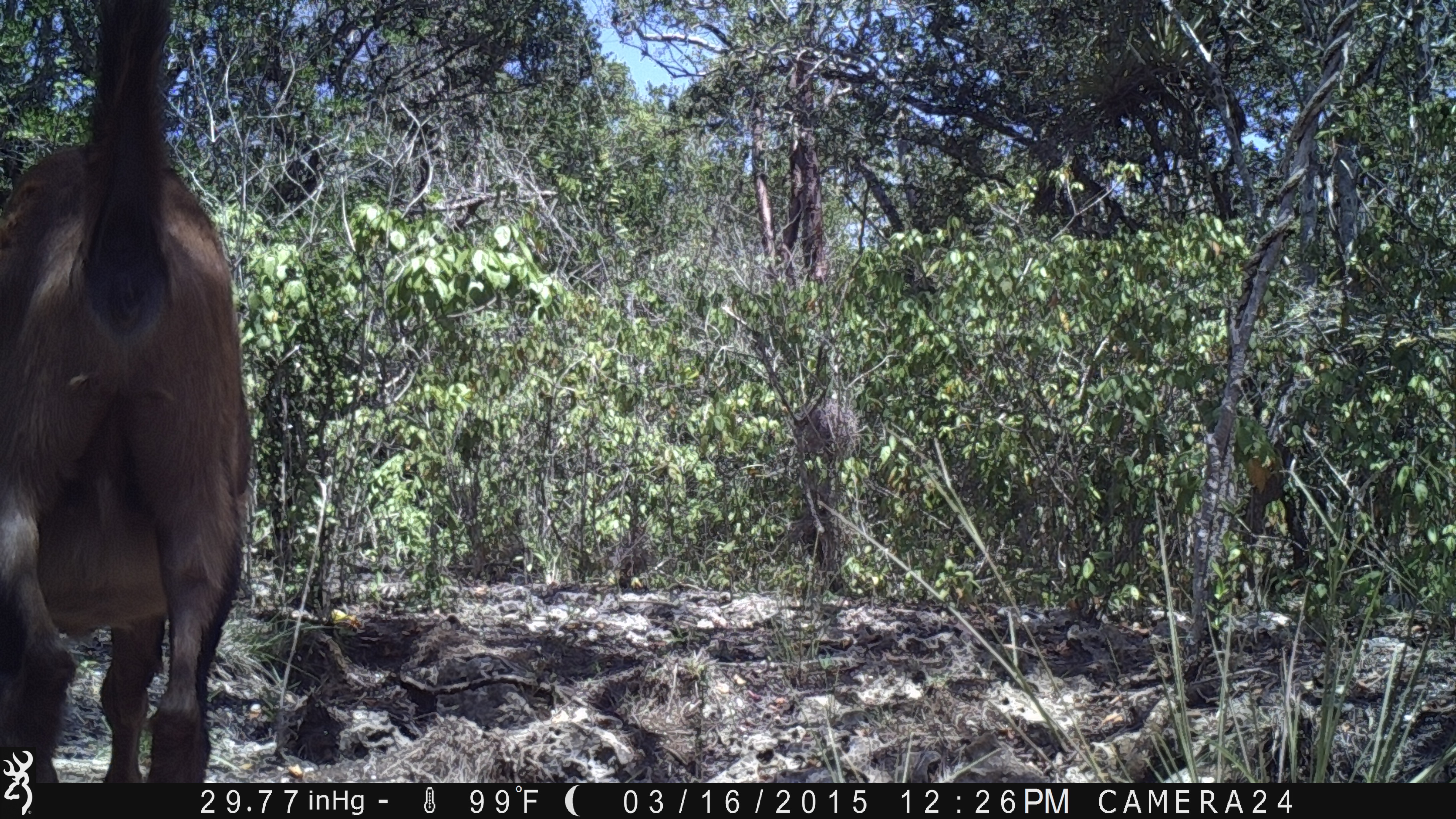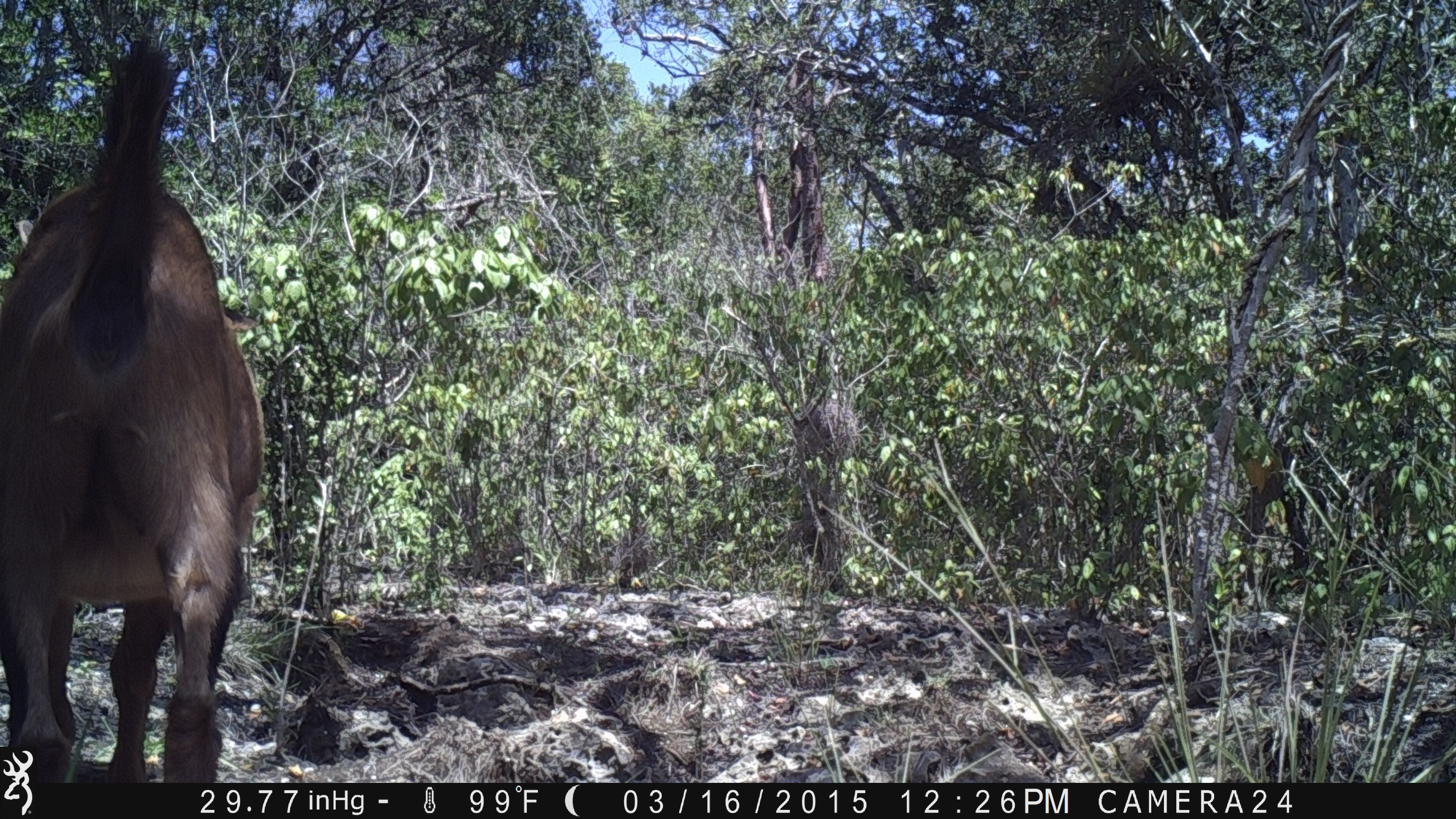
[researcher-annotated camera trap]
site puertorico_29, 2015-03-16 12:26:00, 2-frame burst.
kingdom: Animalia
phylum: Chordata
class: Mammalia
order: Artiodactyla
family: Bovidae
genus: Capra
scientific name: Capra hircus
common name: goat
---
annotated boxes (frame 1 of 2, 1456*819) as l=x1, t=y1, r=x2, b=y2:
goat: l=0, t=6, r=246, b=786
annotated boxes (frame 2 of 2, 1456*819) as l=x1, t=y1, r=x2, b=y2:
goat: l=0, t=36, r=261, b=783